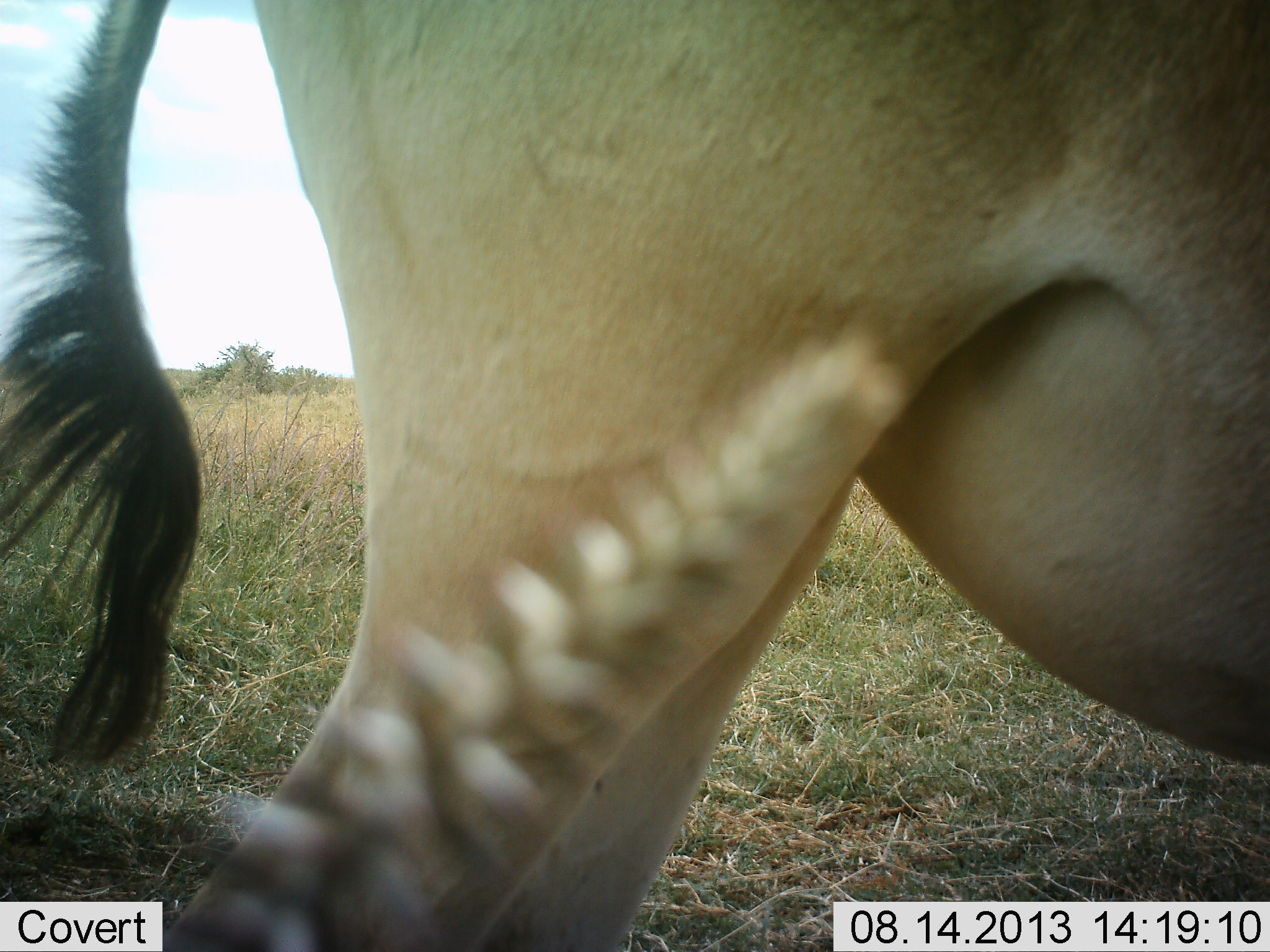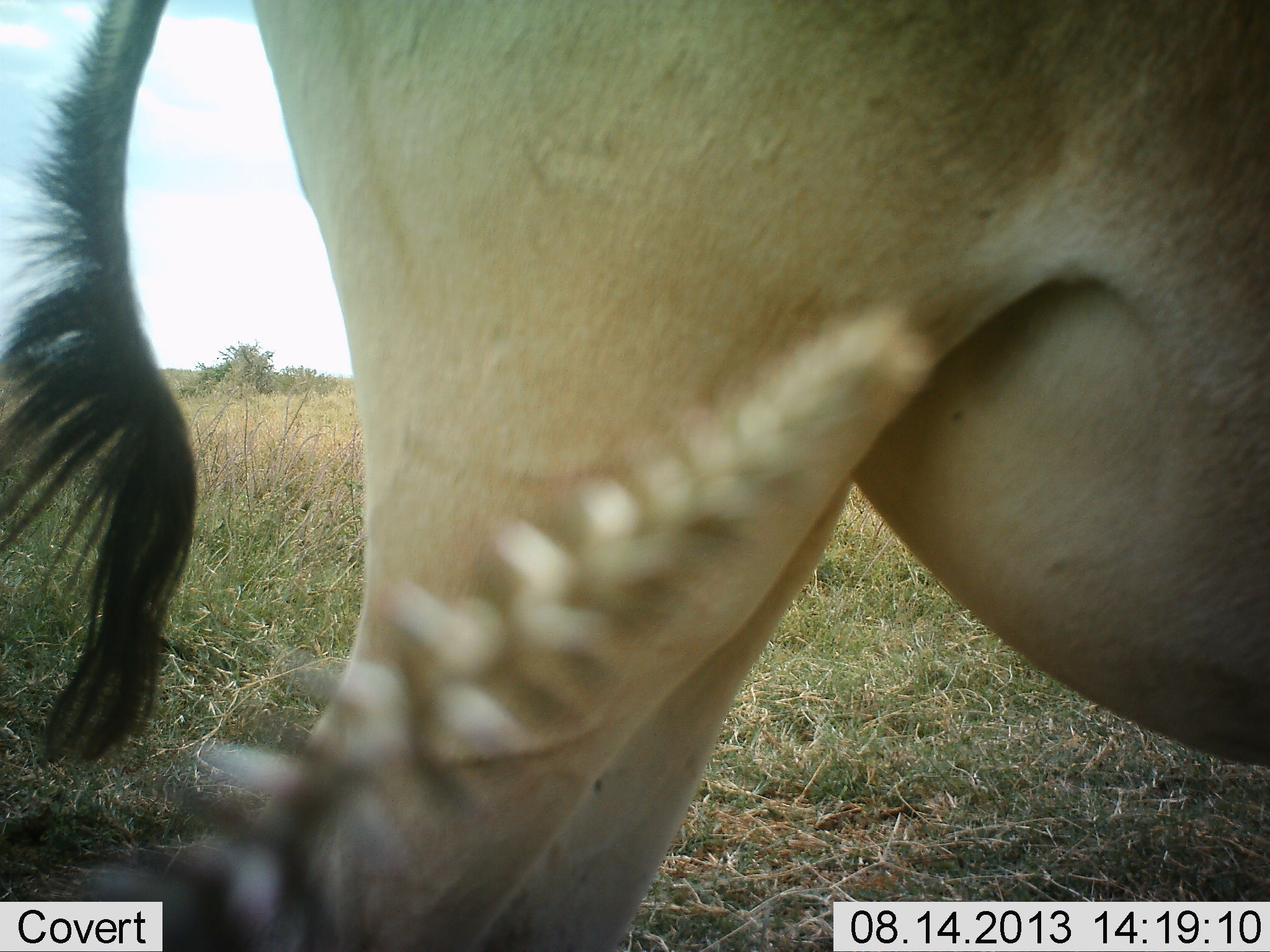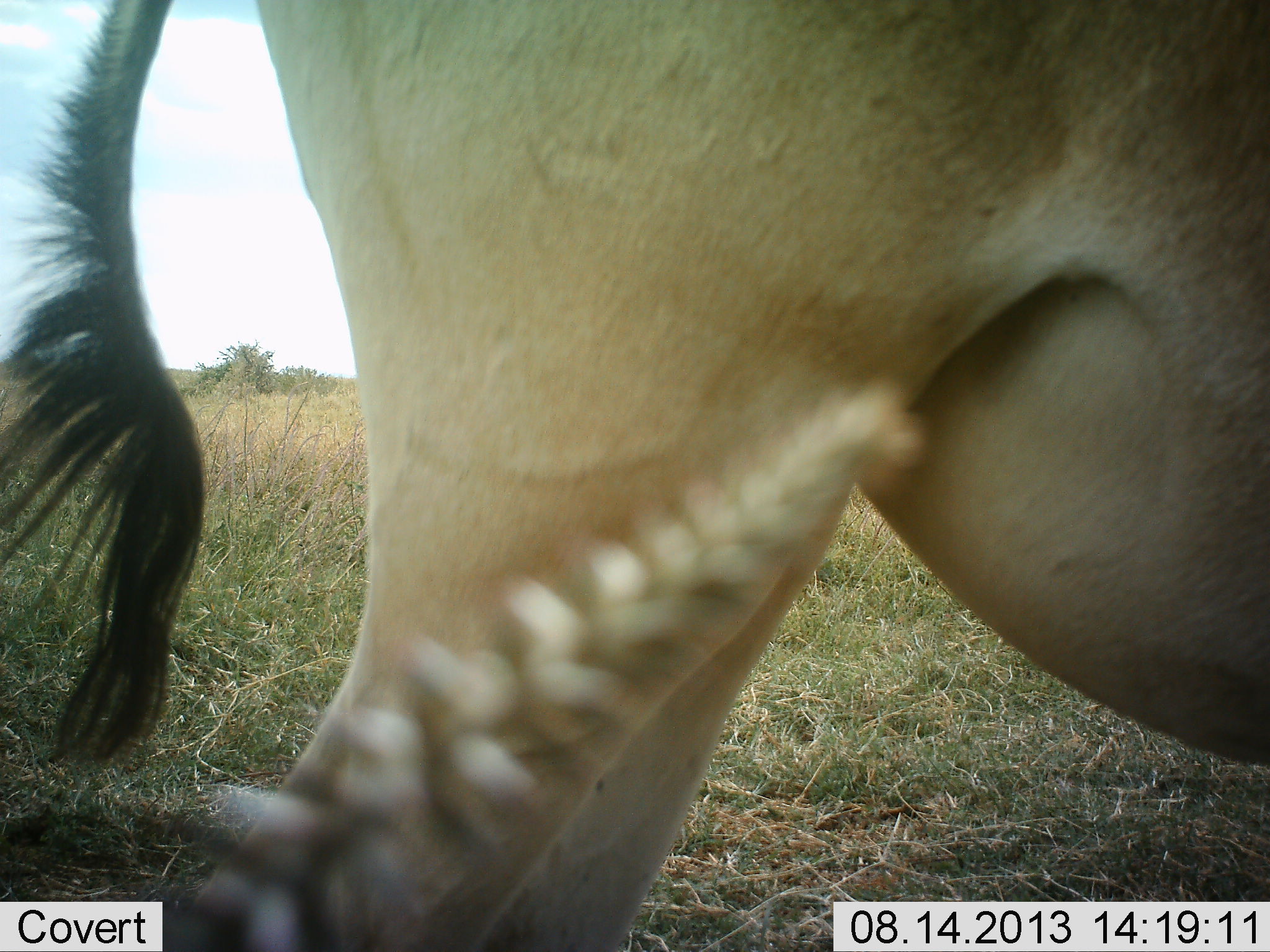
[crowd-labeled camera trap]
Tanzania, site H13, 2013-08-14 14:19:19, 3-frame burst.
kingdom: Animalia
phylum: Chordata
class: Mammalia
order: Artiodactyla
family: Bovidae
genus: Alcelaphus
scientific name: Alcelaphus buselaphus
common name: hartebeest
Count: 1.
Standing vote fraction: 100%.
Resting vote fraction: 0%.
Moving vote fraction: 0%.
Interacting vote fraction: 0%.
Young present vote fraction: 0%.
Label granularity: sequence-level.